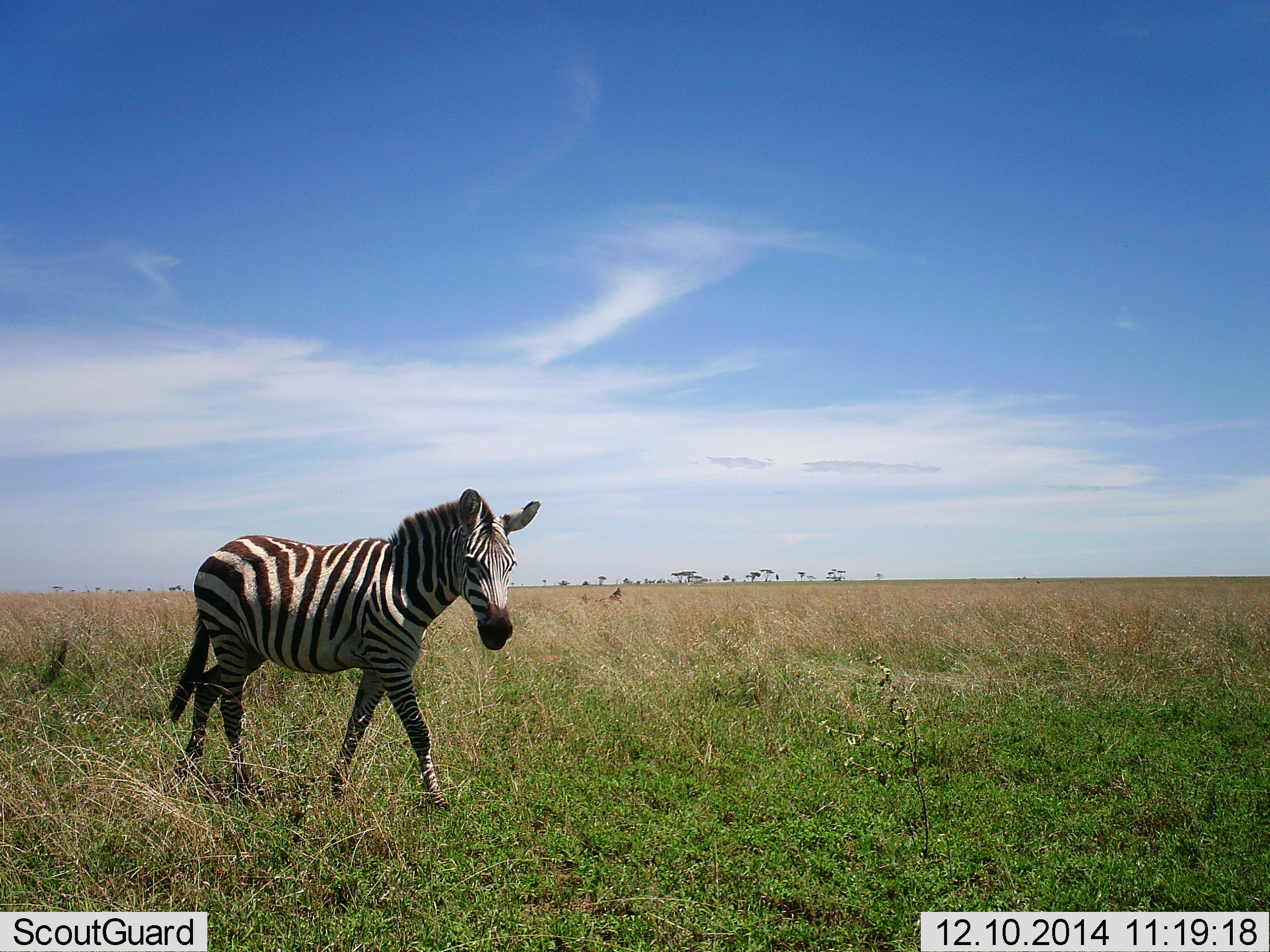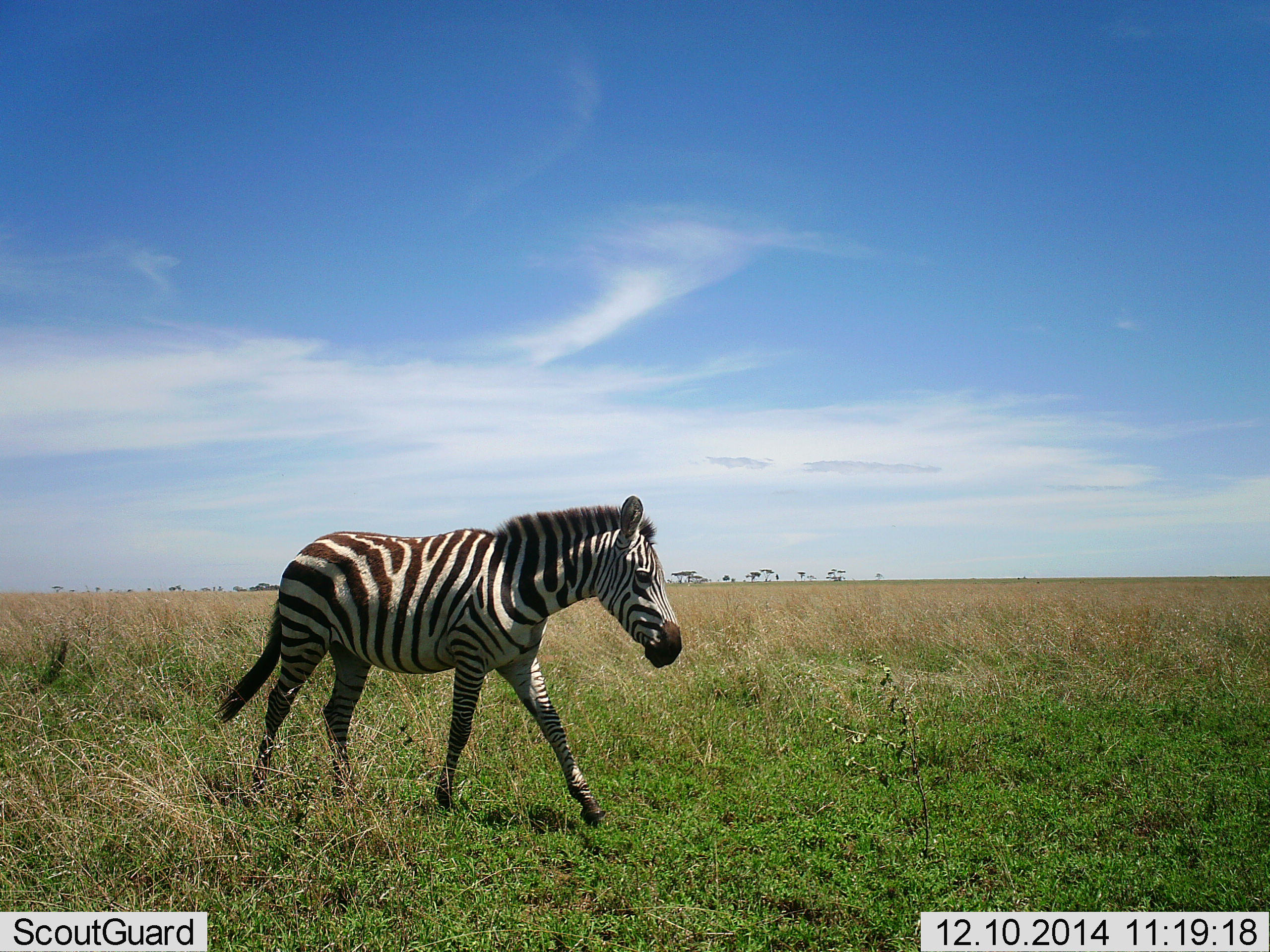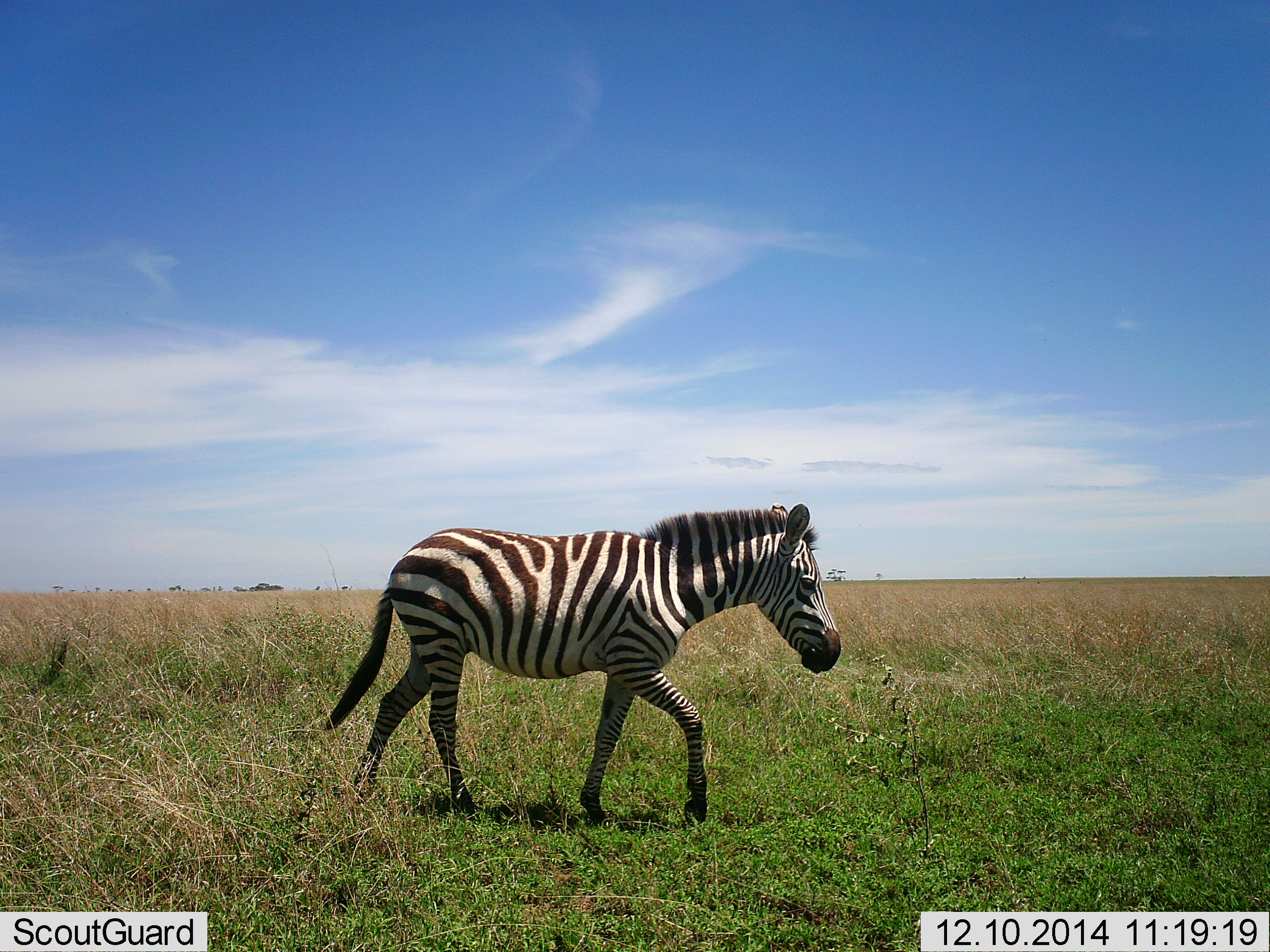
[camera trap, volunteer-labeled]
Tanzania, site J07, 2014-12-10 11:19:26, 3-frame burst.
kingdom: Animalia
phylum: Chordata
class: Mammalia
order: Perissodactyla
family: Equidae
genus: Equus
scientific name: Equus quagga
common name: plains zebra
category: zebra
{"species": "zebra (plains zebra) (Equus quagga)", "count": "1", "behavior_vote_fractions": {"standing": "0%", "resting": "0%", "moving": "100%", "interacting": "0%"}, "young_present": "0%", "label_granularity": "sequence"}